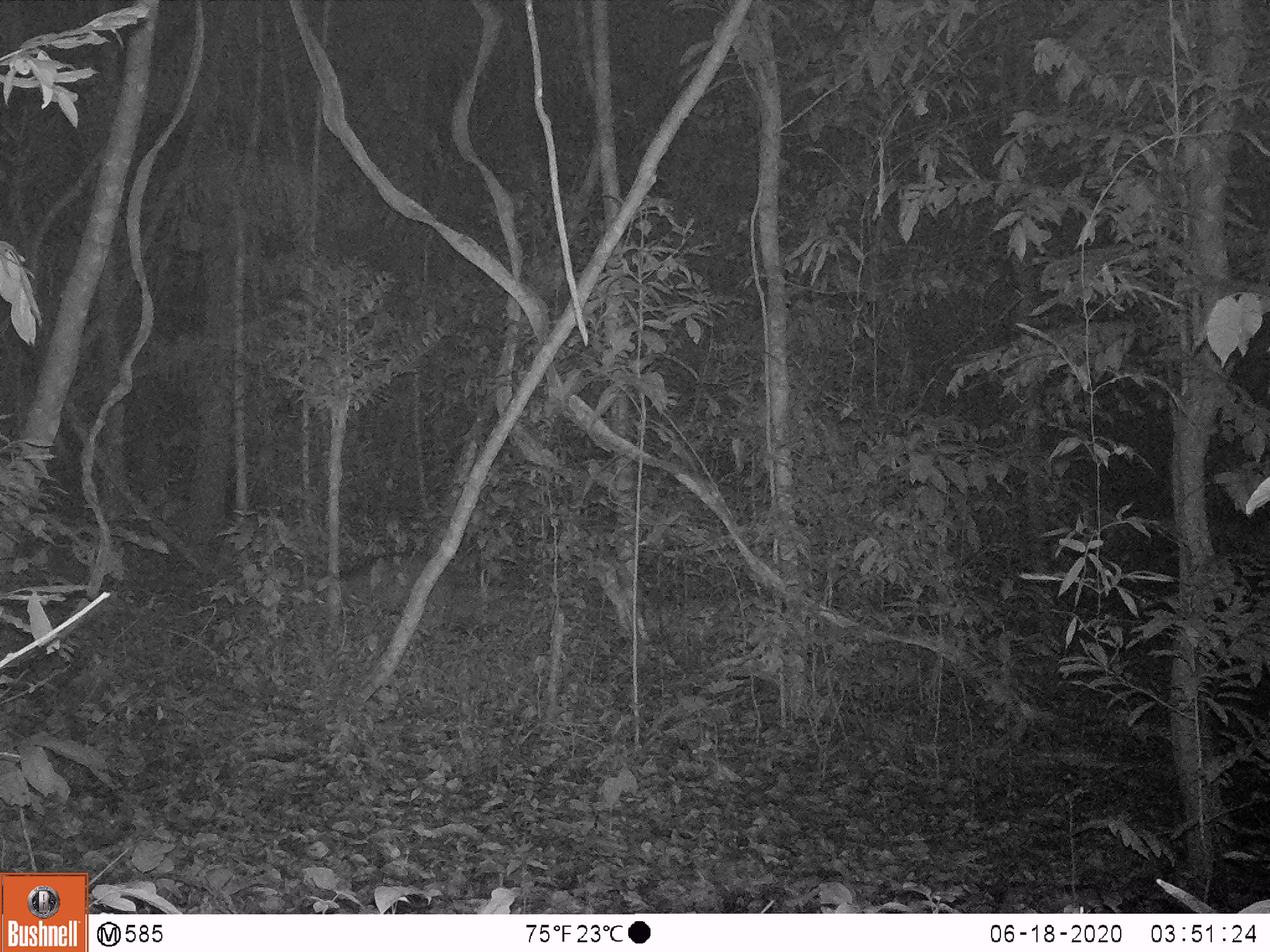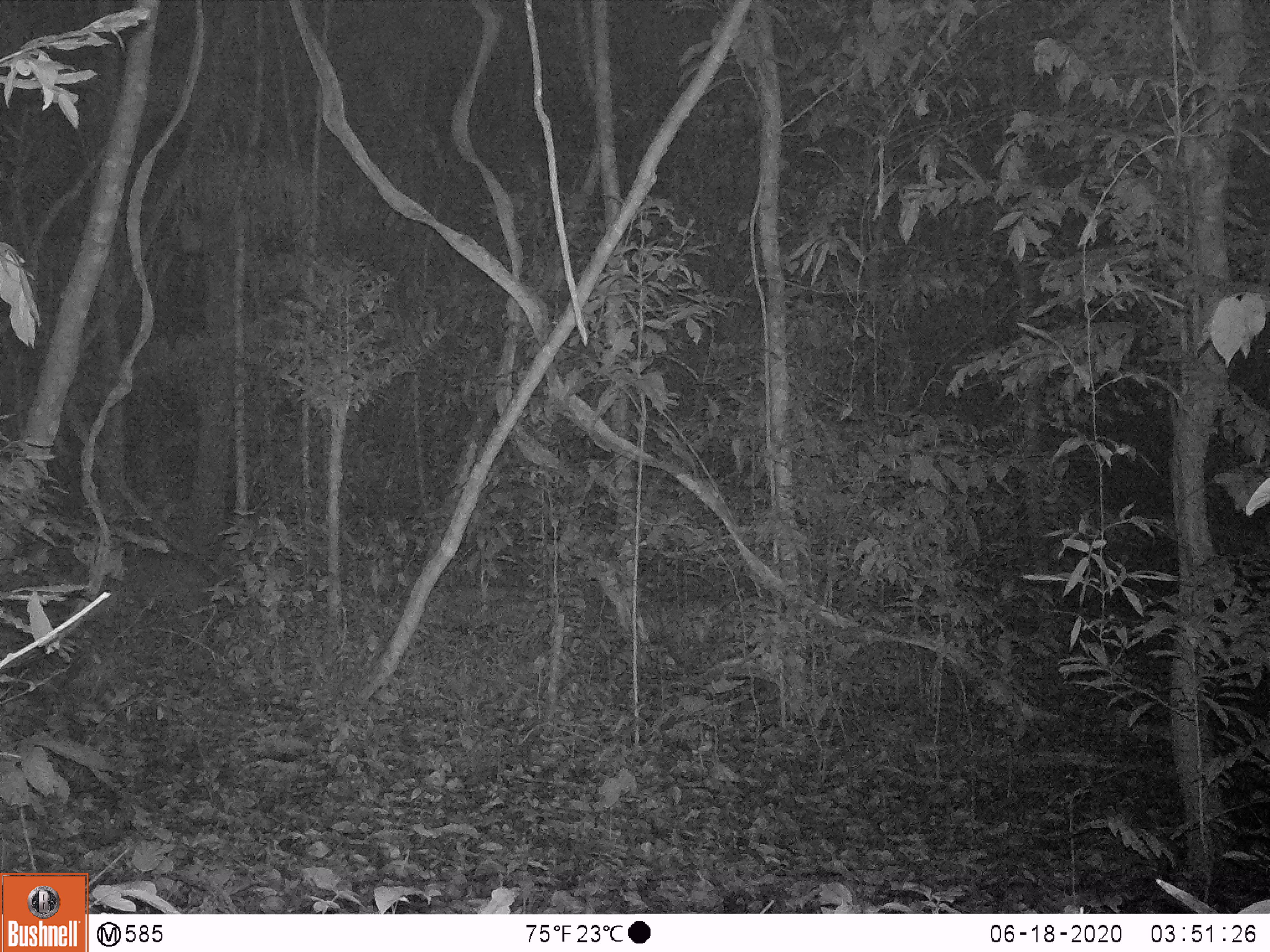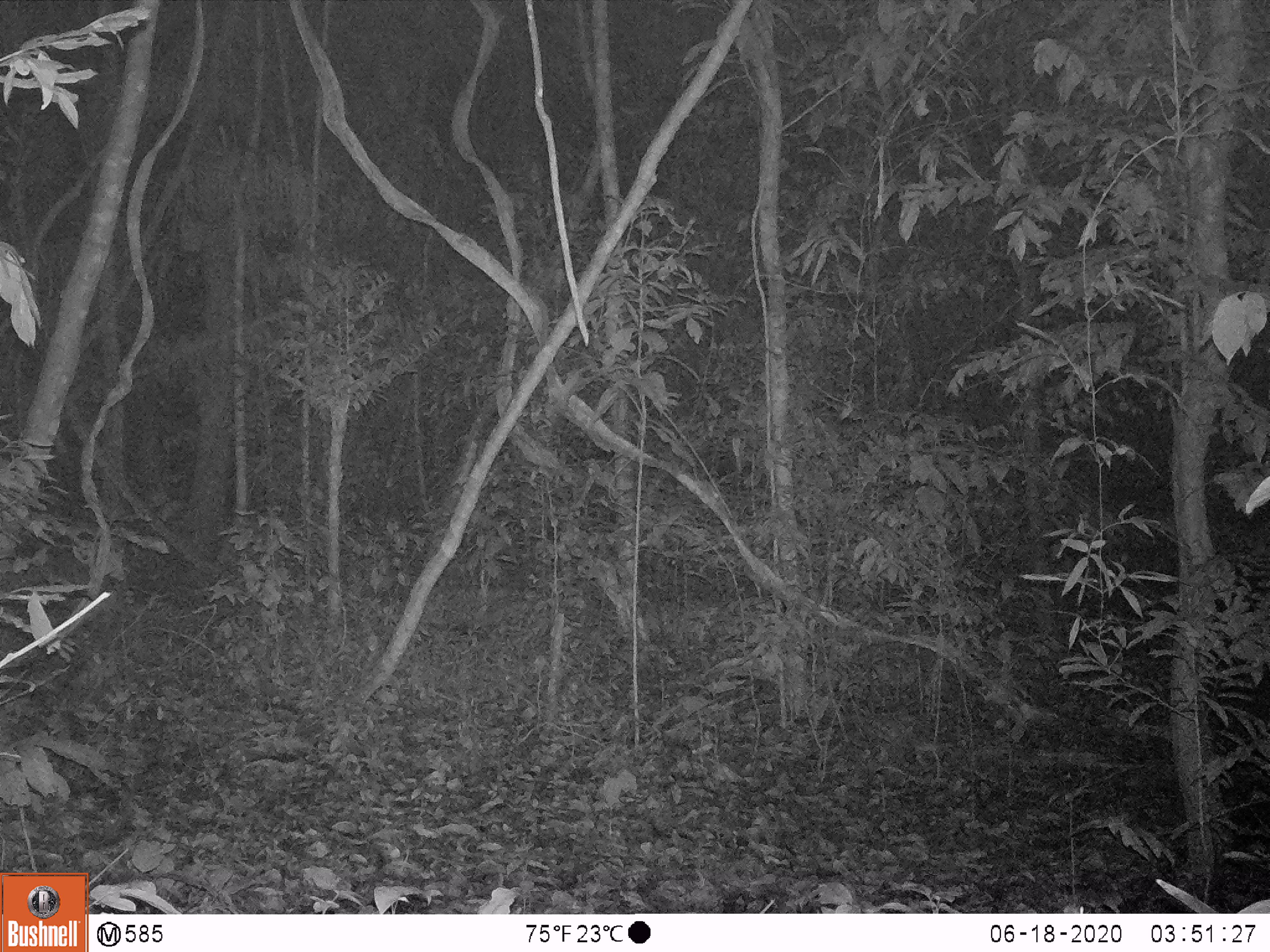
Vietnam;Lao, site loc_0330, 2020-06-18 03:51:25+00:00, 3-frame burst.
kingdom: Animalia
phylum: Chordata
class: Mammalia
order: Artiodactyla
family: Suidae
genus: Sus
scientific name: Sus scrofa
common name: eurasian wild pig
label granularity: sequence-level